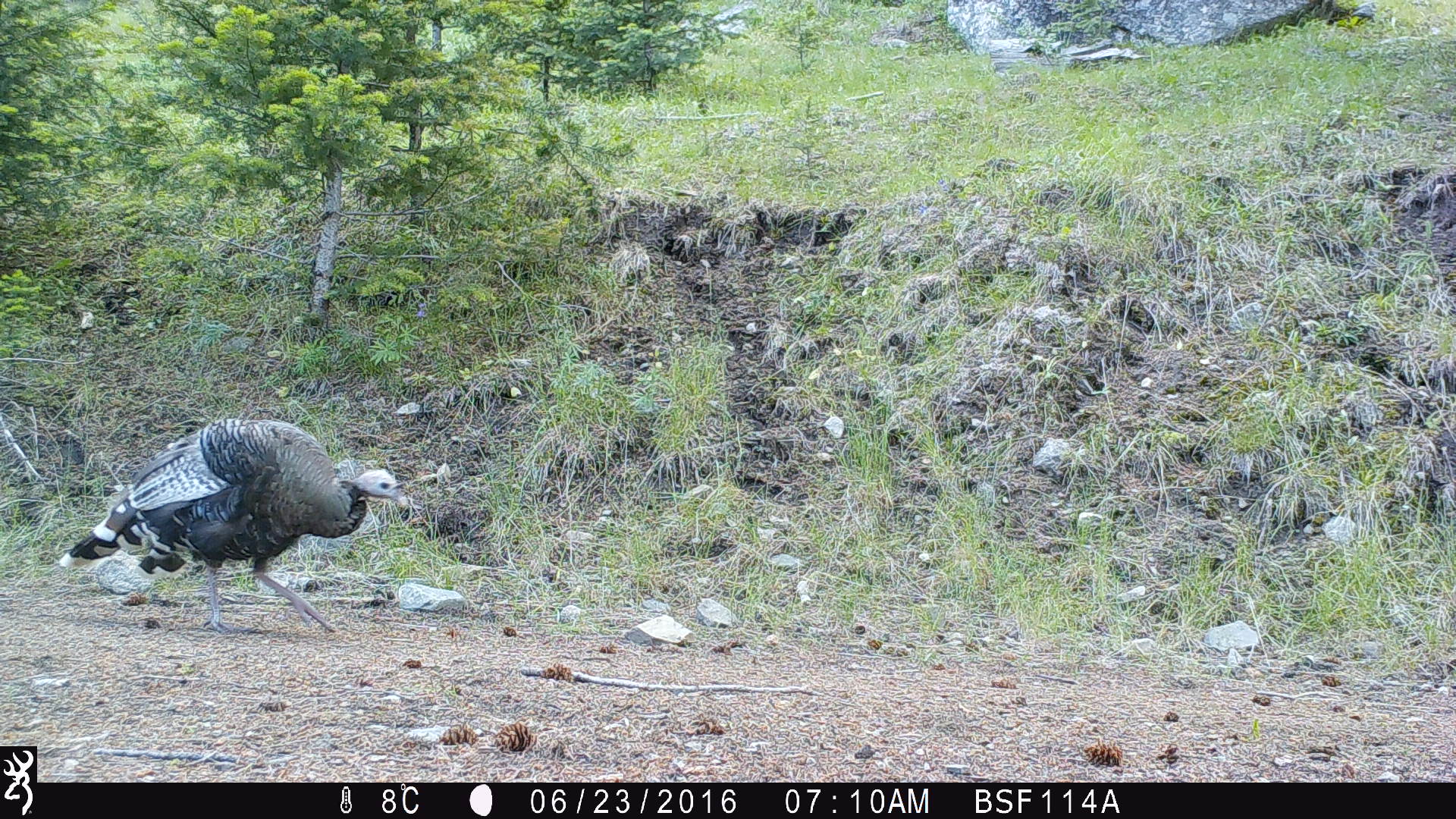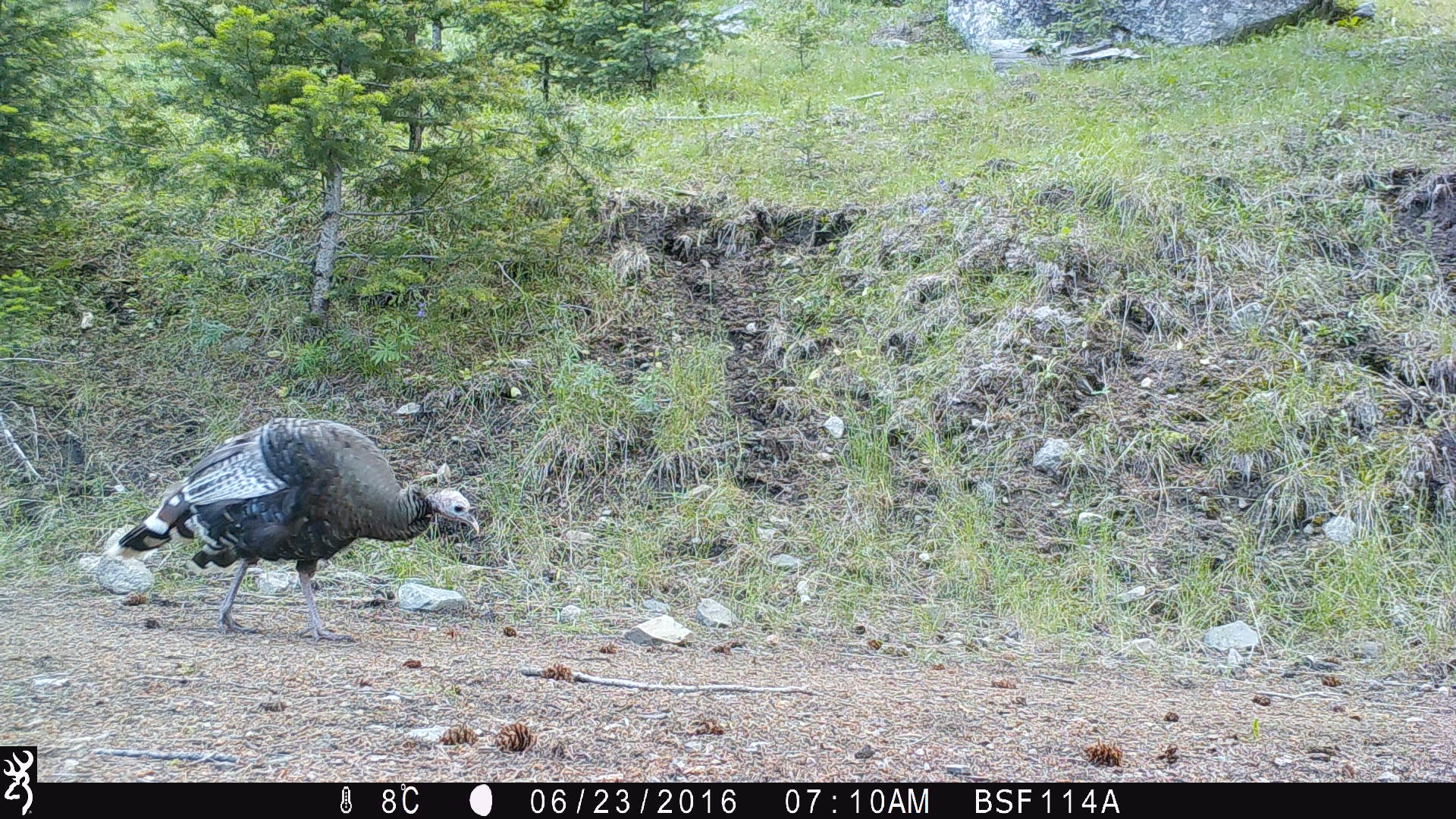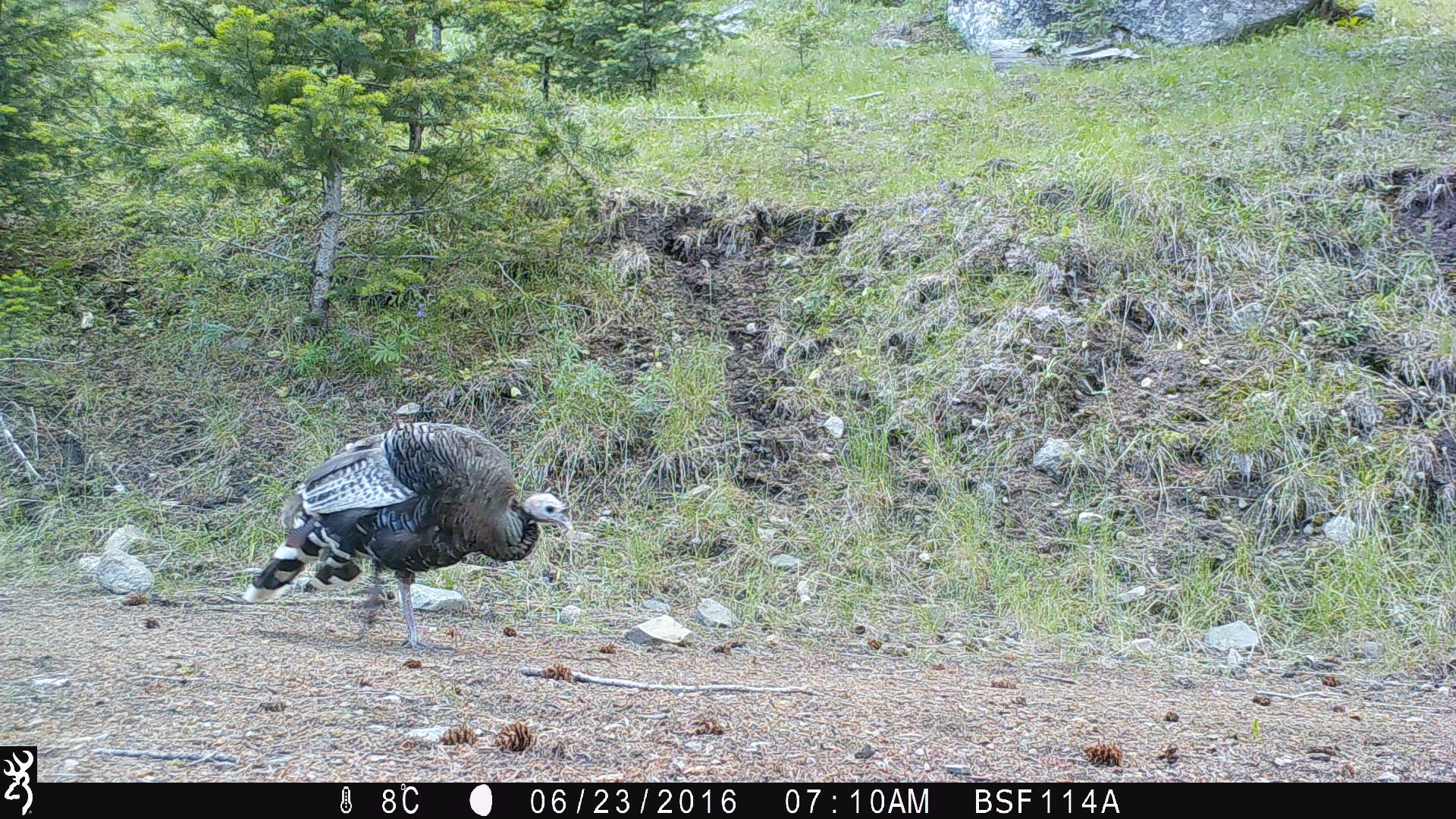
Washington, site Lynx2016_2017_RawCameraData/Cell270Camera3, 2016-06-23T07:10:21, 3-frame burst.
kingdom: Animalia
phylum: Chordata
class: Aves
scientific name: Aves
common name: birds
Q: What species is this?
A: Aves (birds).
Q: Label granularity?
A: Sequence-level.